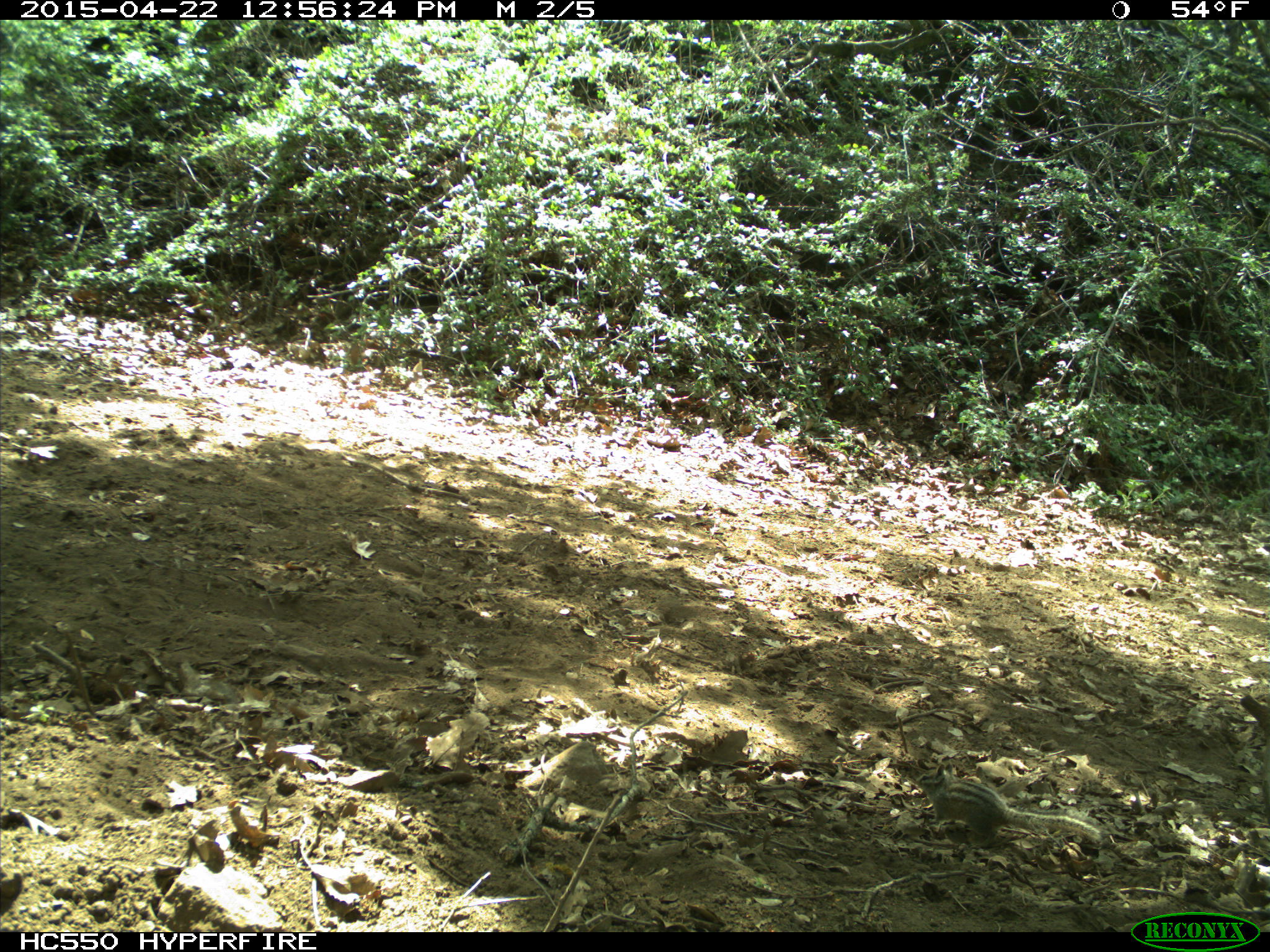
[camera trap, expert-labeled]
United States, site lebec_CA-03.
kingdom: Animalia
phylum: Chordata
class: Mammalia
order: Rodentia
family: Sciuridae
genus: Tamias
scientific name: Tamias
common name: chipmunk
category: unidentified chipmunk